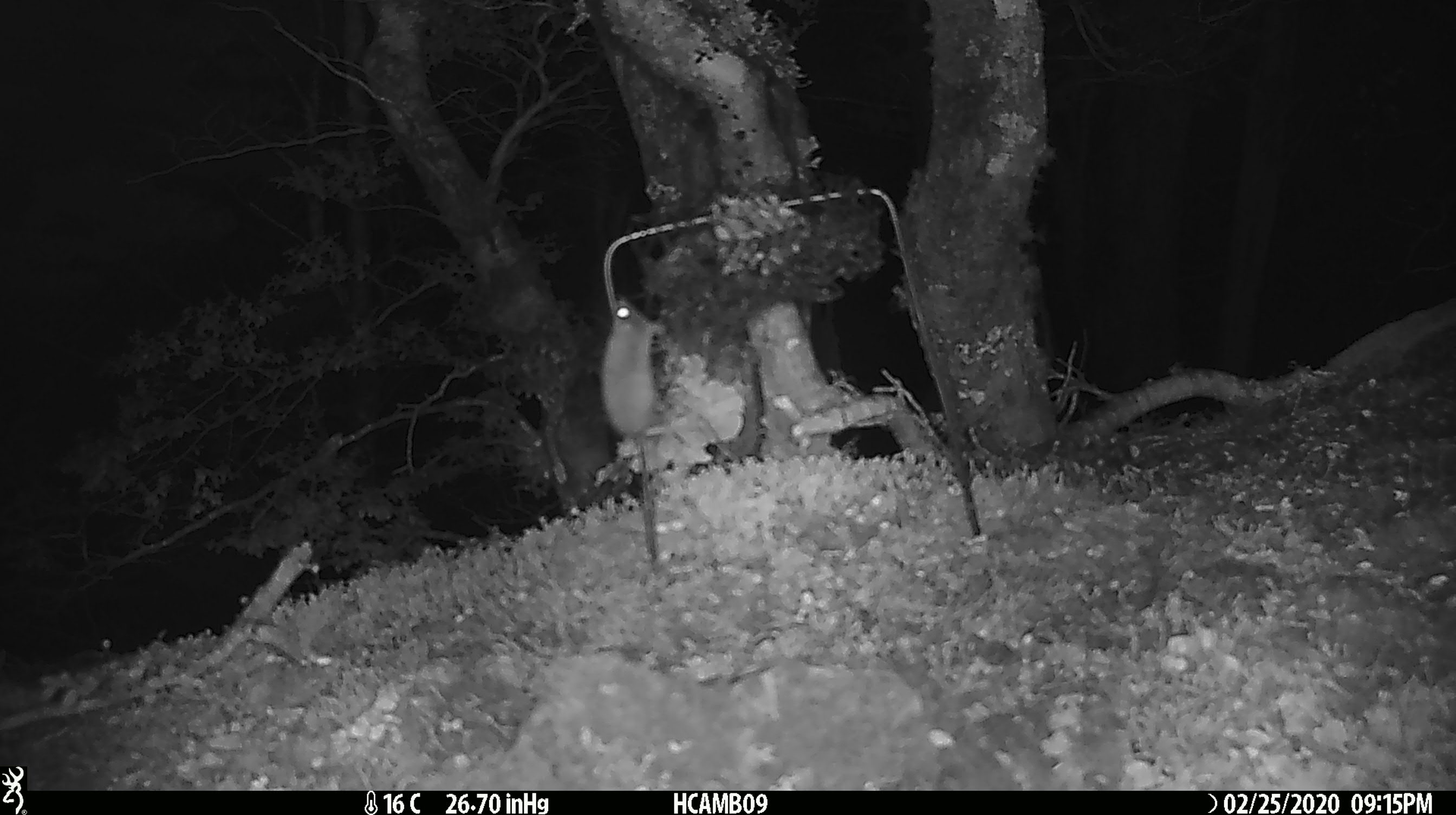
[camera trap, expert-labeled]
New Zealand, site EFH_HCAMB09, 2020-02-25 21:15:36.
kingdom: Animalia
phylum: Chordata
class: Mammalia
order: Rodentia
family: Muridae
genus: Mus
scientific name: Mus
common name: mouse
Mouse (Mus).